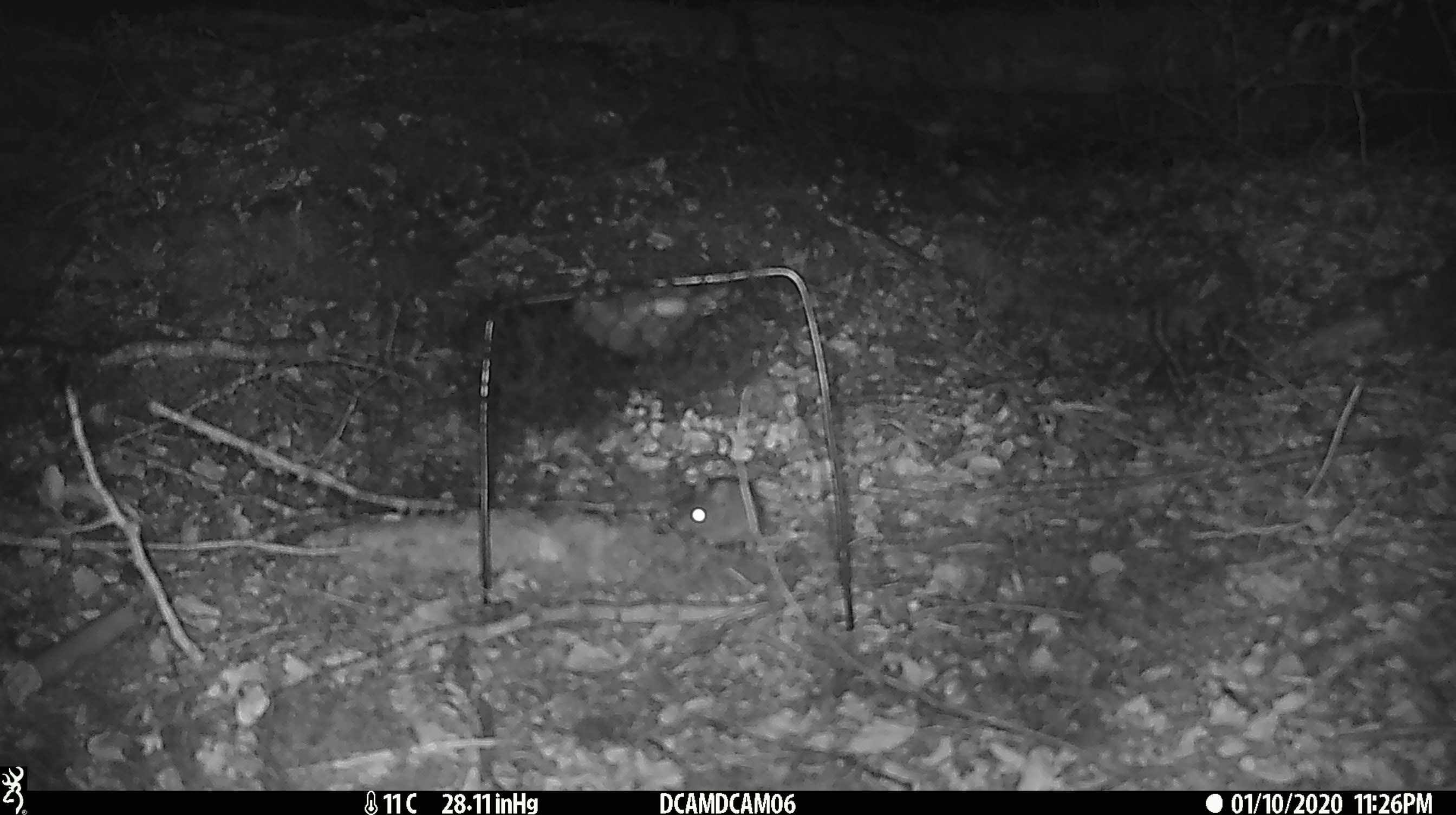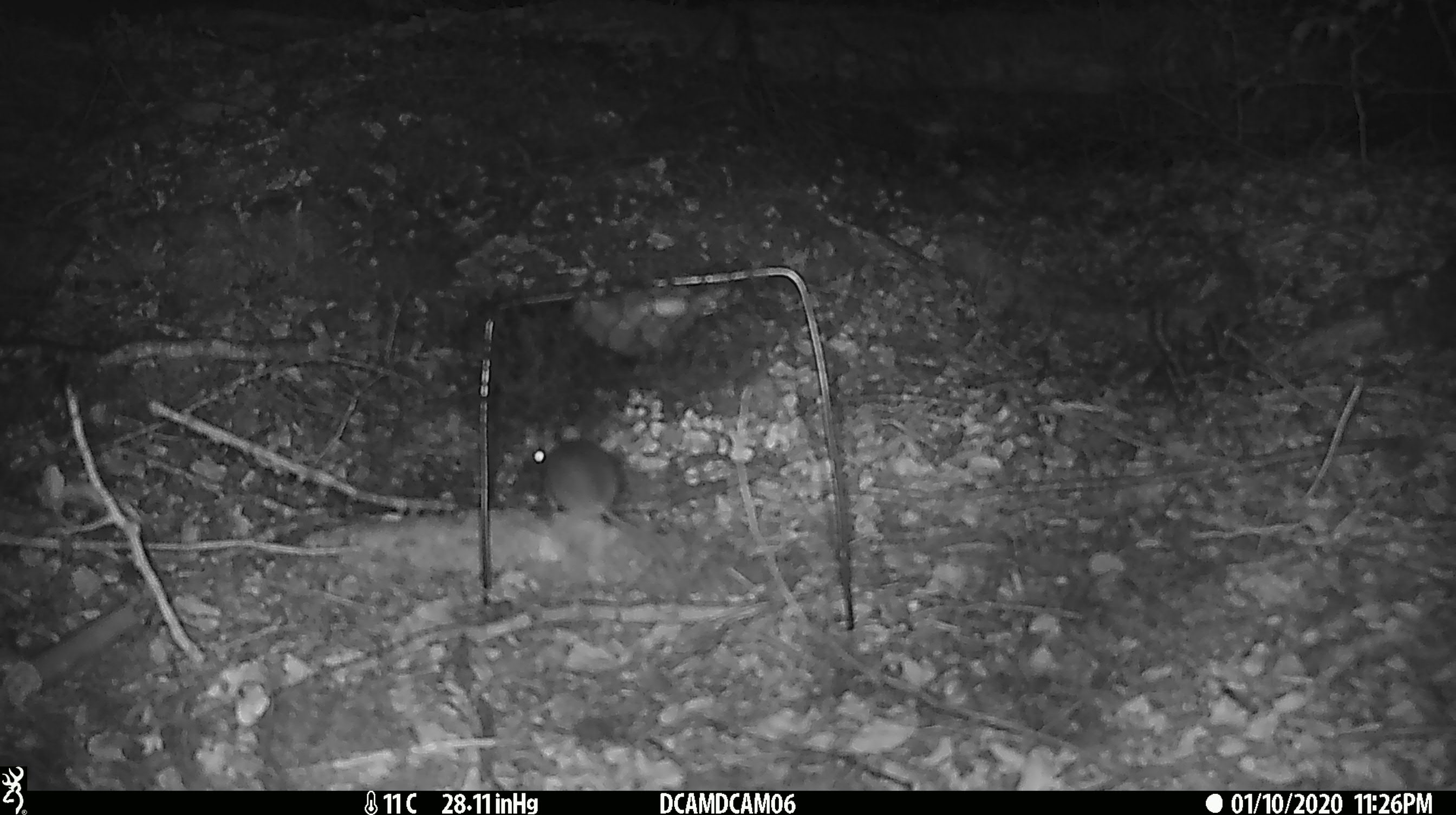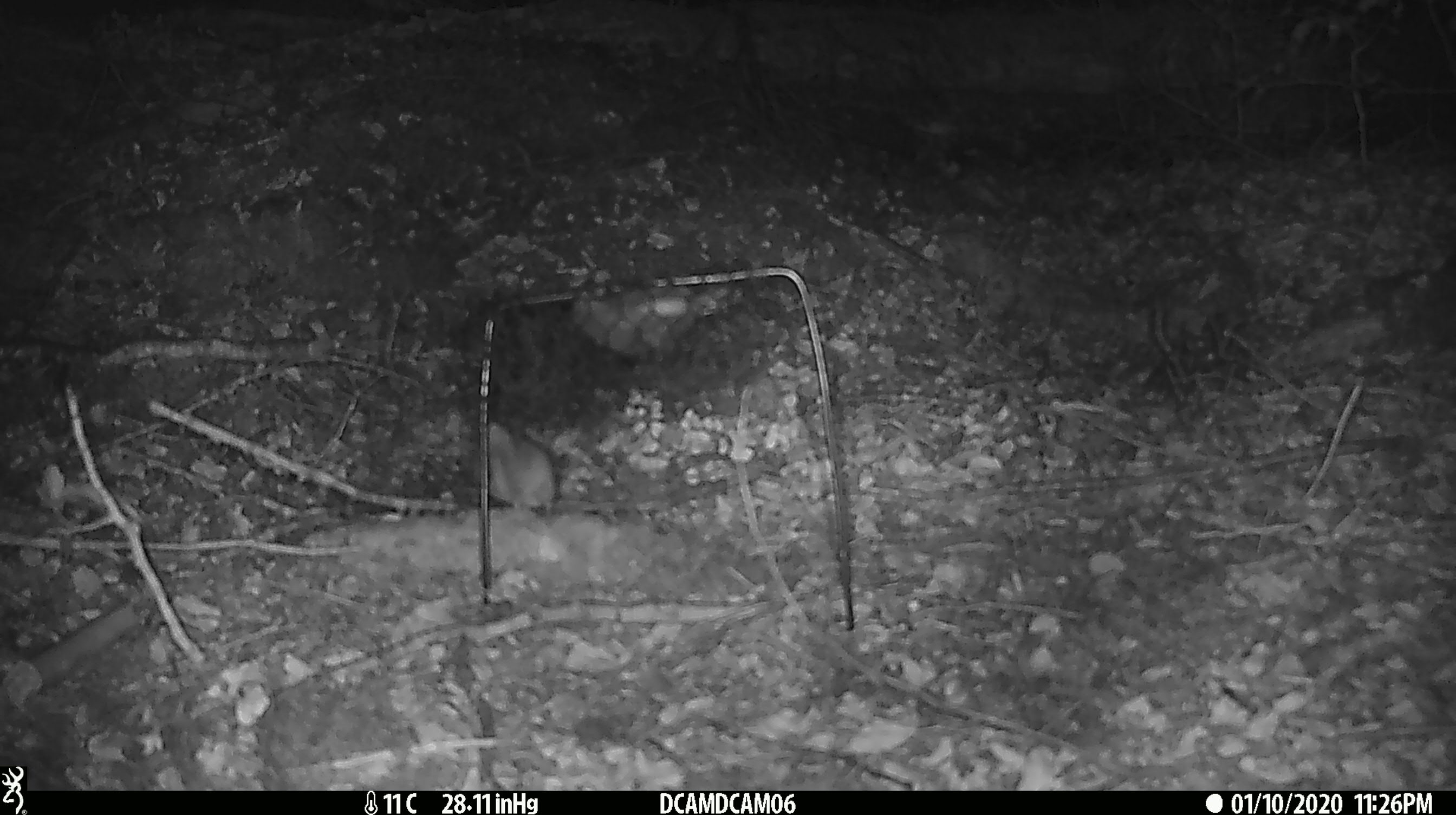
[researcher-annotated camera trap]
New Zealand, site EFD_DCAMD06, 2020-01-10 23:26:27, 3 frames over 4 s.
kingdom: Animalia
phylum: Chordata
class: Mammalia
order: Rodentia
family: Muridae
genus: Mus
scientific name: Mus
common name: mouse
Mouse (Mus).